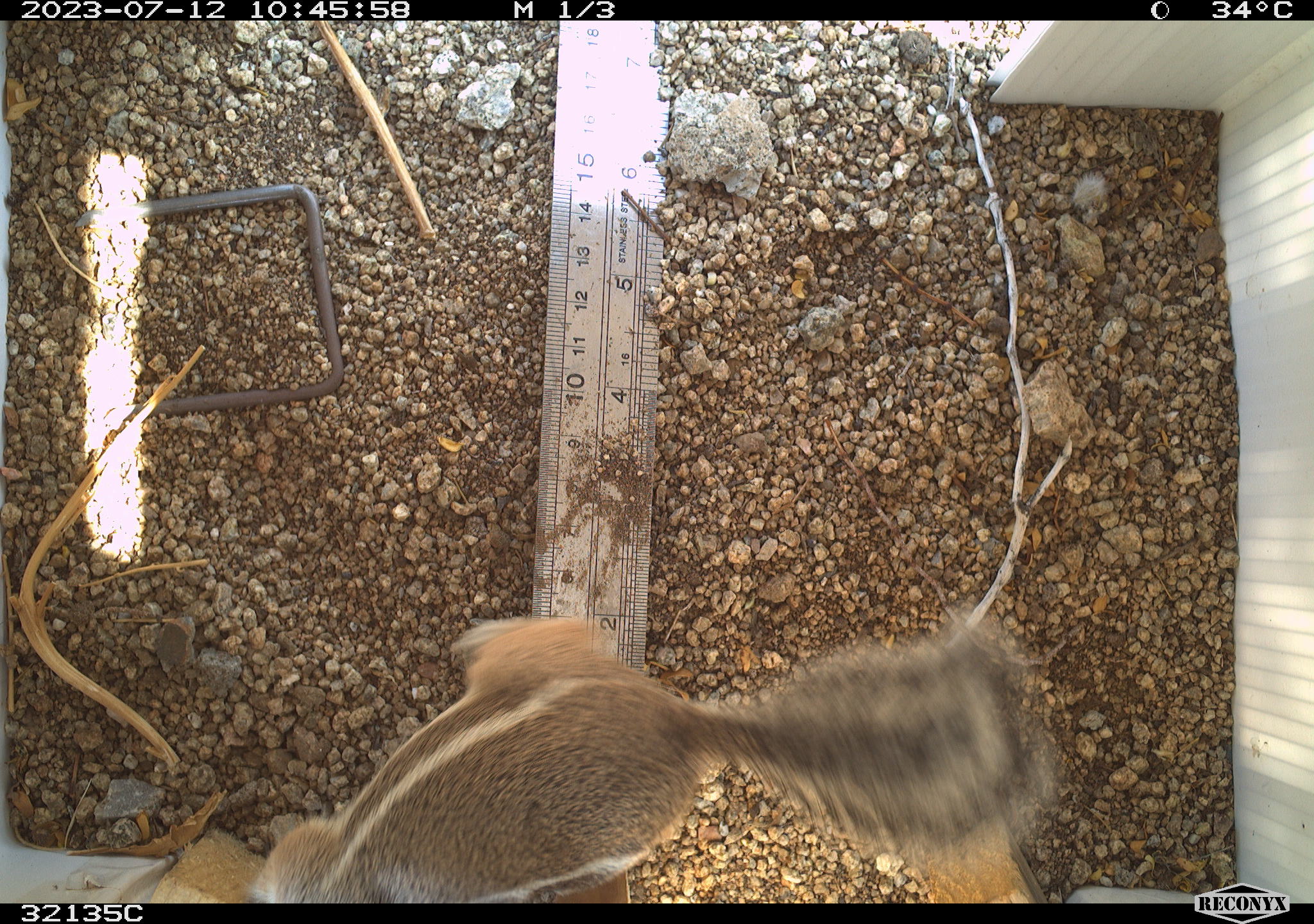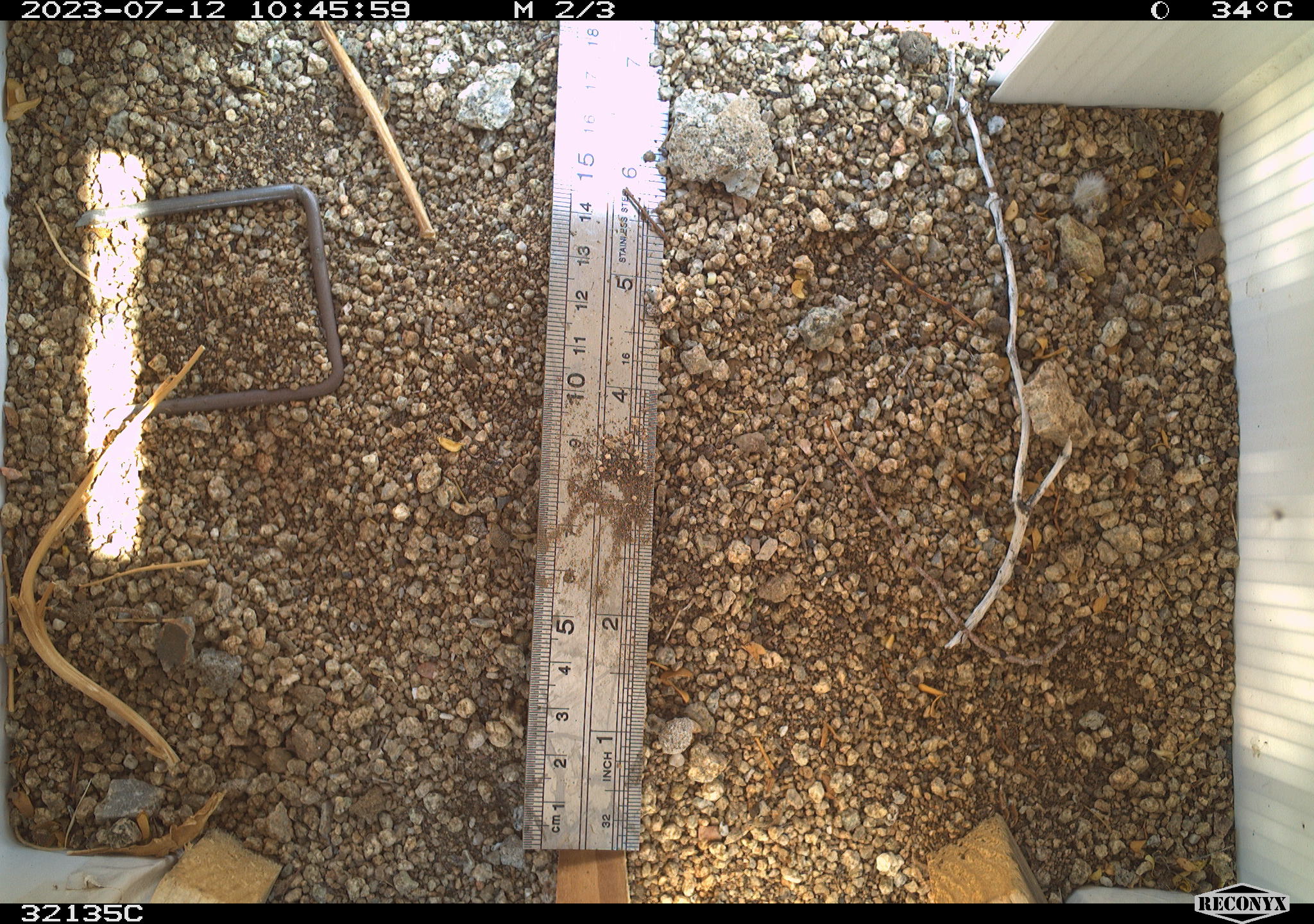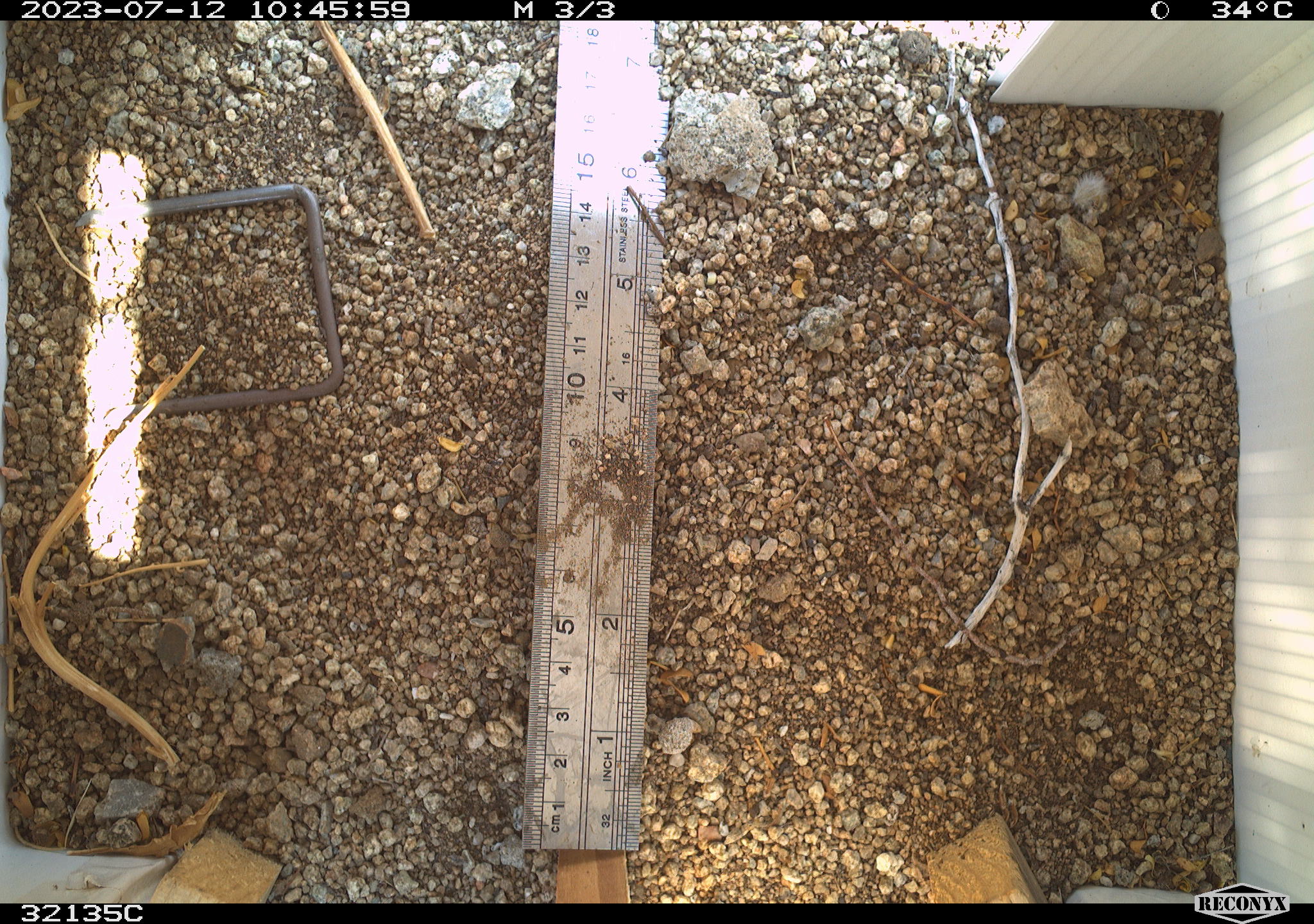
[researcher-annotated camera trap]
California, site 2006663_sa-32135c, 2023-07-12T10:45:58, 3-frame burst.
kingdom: Animalia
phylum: Chordata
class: Mammalia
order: Rodentia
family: Sciuridae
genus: Ammospermophilus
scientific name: Ammospermophilus leucurus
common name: white-tailed antelope squirrel